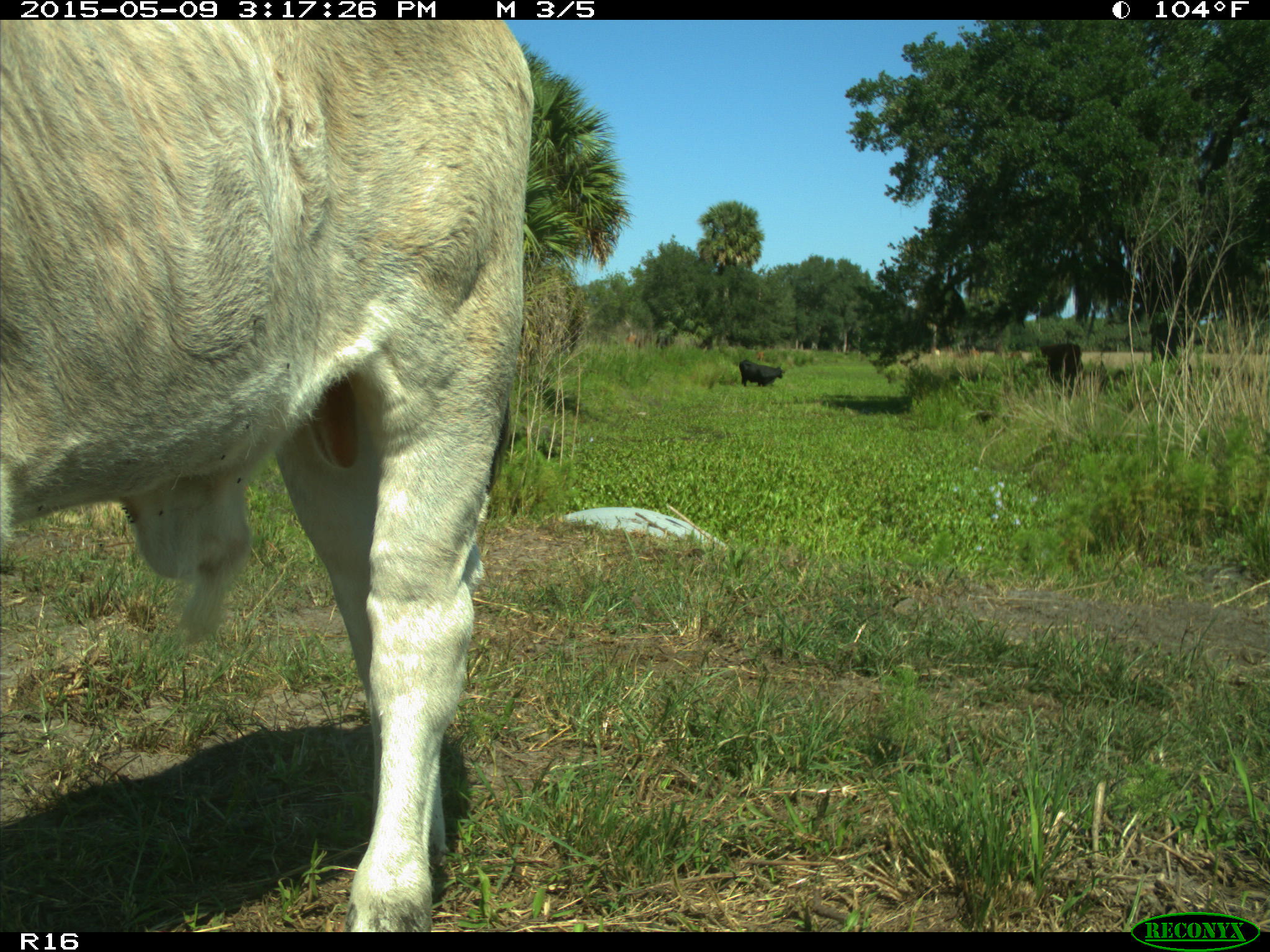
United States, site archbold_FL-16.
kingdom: Animalia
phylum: Chordata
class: Mammalia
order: Artiodactyla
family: Bovidae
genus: Bos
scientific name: Bos taurus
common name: domestic cow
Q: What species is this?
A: Bos taurus (domestic cow).